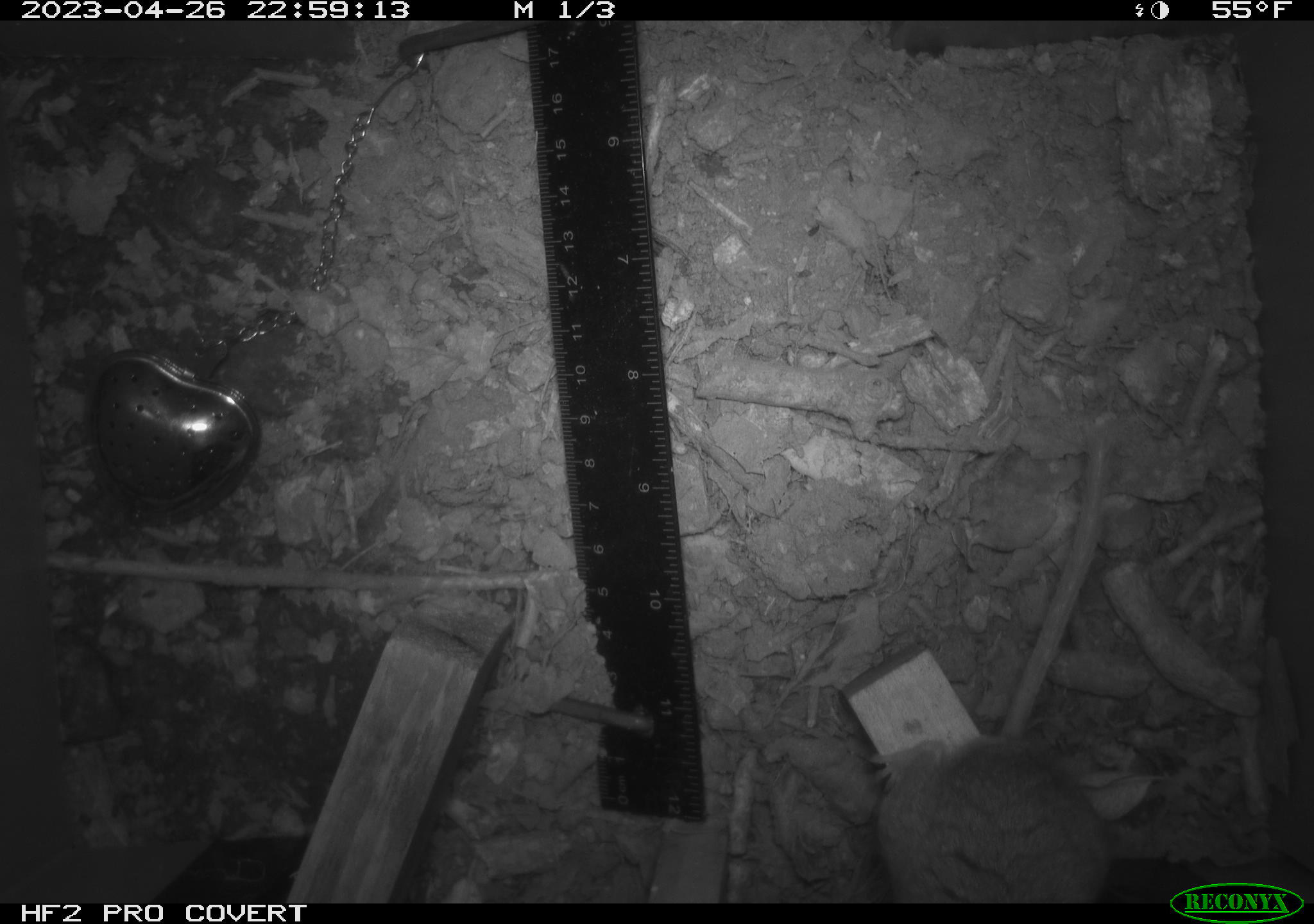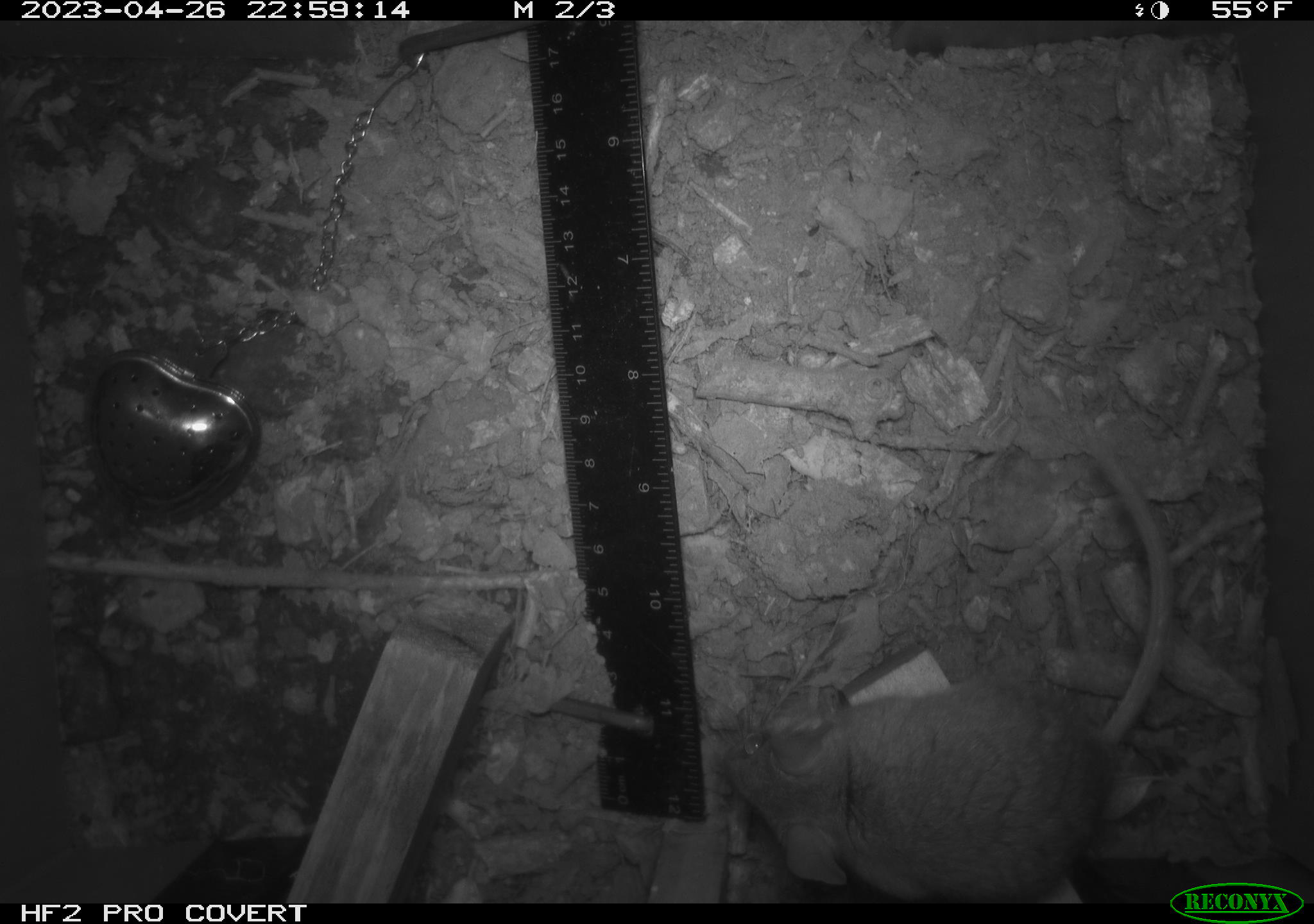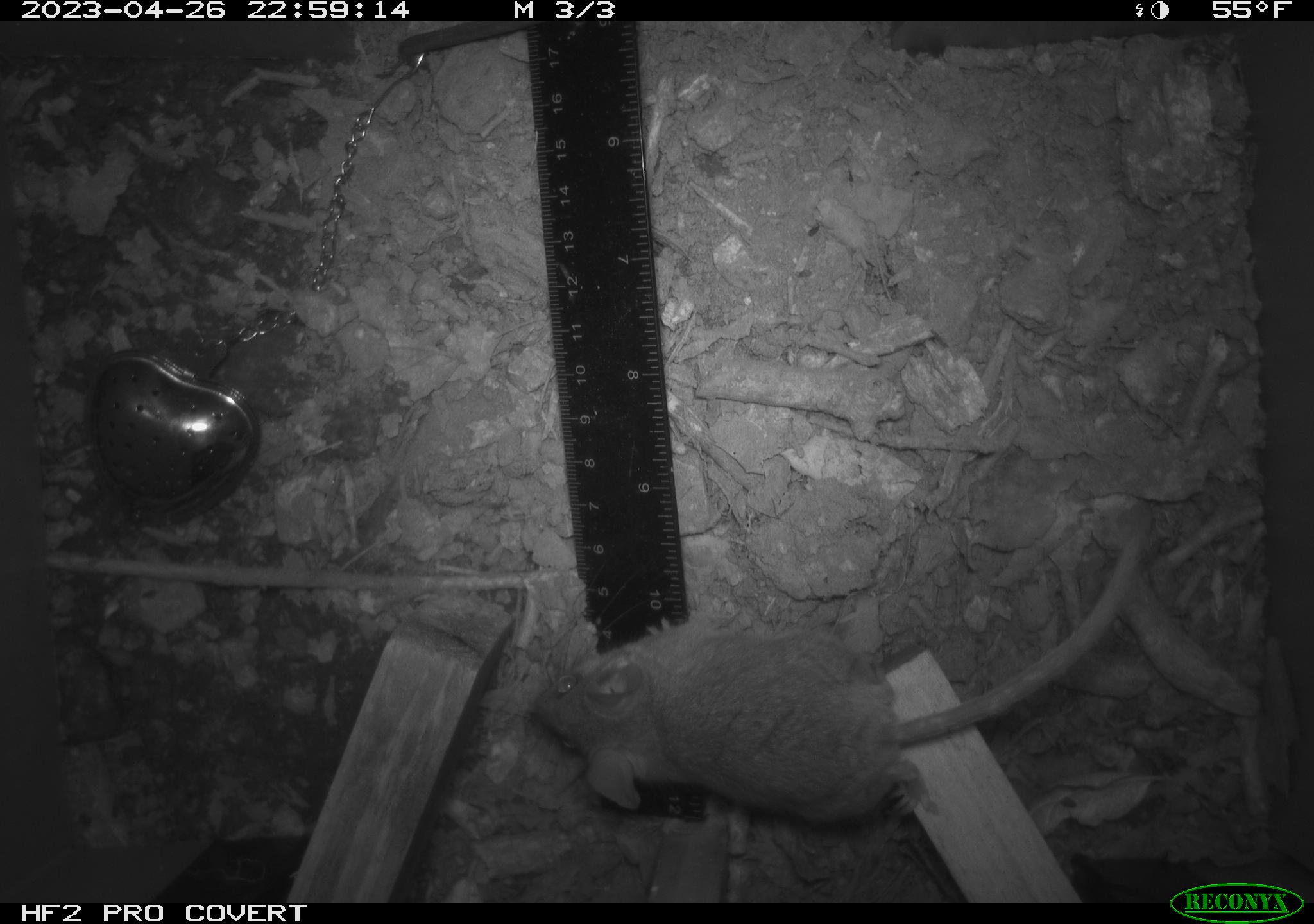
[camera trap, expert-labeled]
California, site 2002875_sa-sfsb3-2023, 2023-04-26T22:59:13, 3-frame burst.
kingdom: Animalia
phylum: Chordata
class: Mammalia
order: Rodentia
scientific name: Rodentia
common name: mouse species